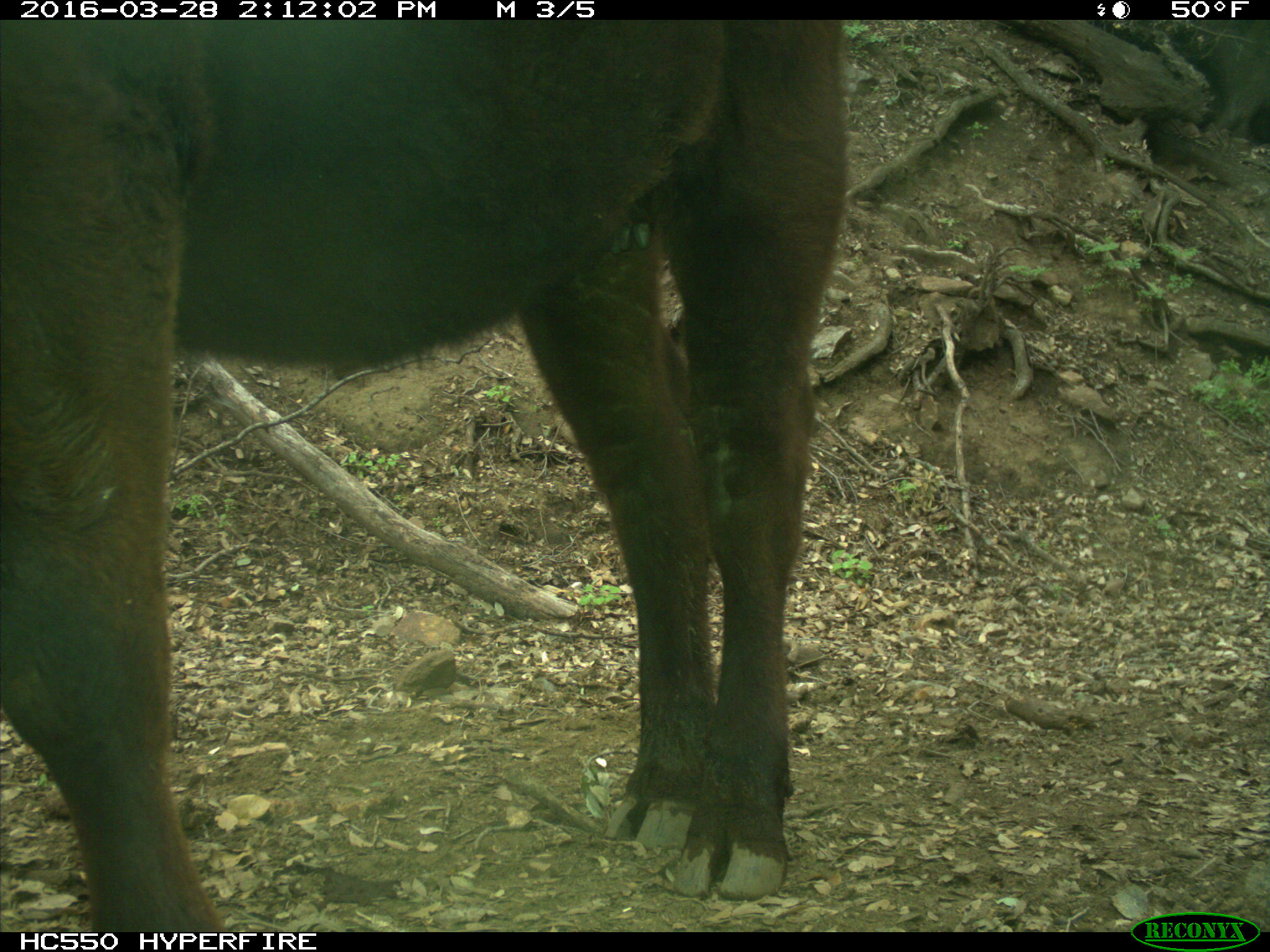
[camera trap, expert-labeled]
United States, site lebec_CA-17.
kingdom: Animalia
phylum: Chordata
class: Mammalia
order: Artiodactyla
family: Bovidae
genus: Bos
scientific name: Bos taurus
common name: domestic cow